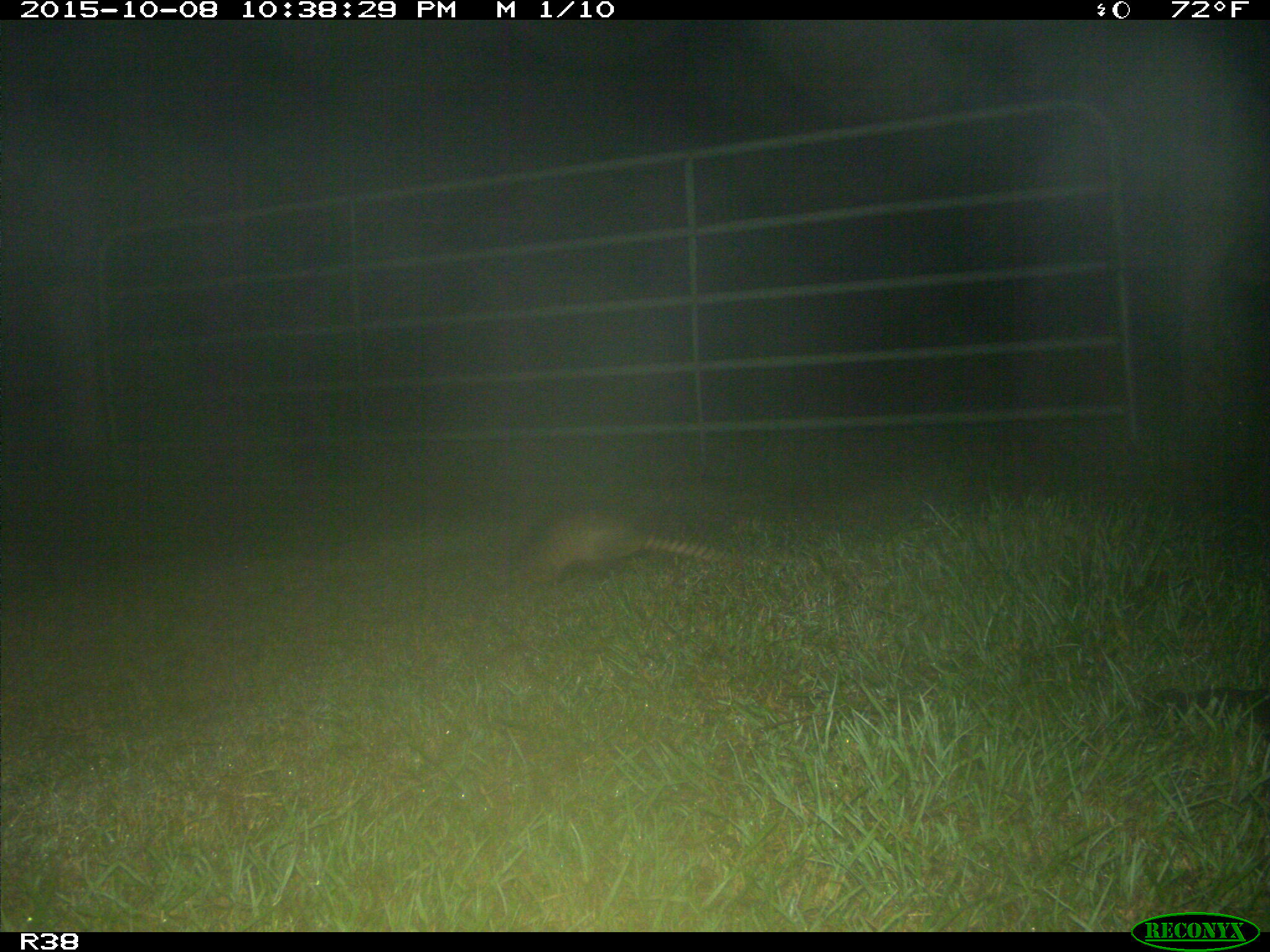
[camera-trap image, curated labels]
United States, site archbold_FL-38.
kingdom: Animalia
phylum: Chordata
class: Mammalia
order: Cingulata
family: Dasypodidae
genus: Dasypus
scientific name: Dasypus novemcinctus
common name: nine-banded armadillo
Dasypus novemcinctus (nine-banded armadillo).